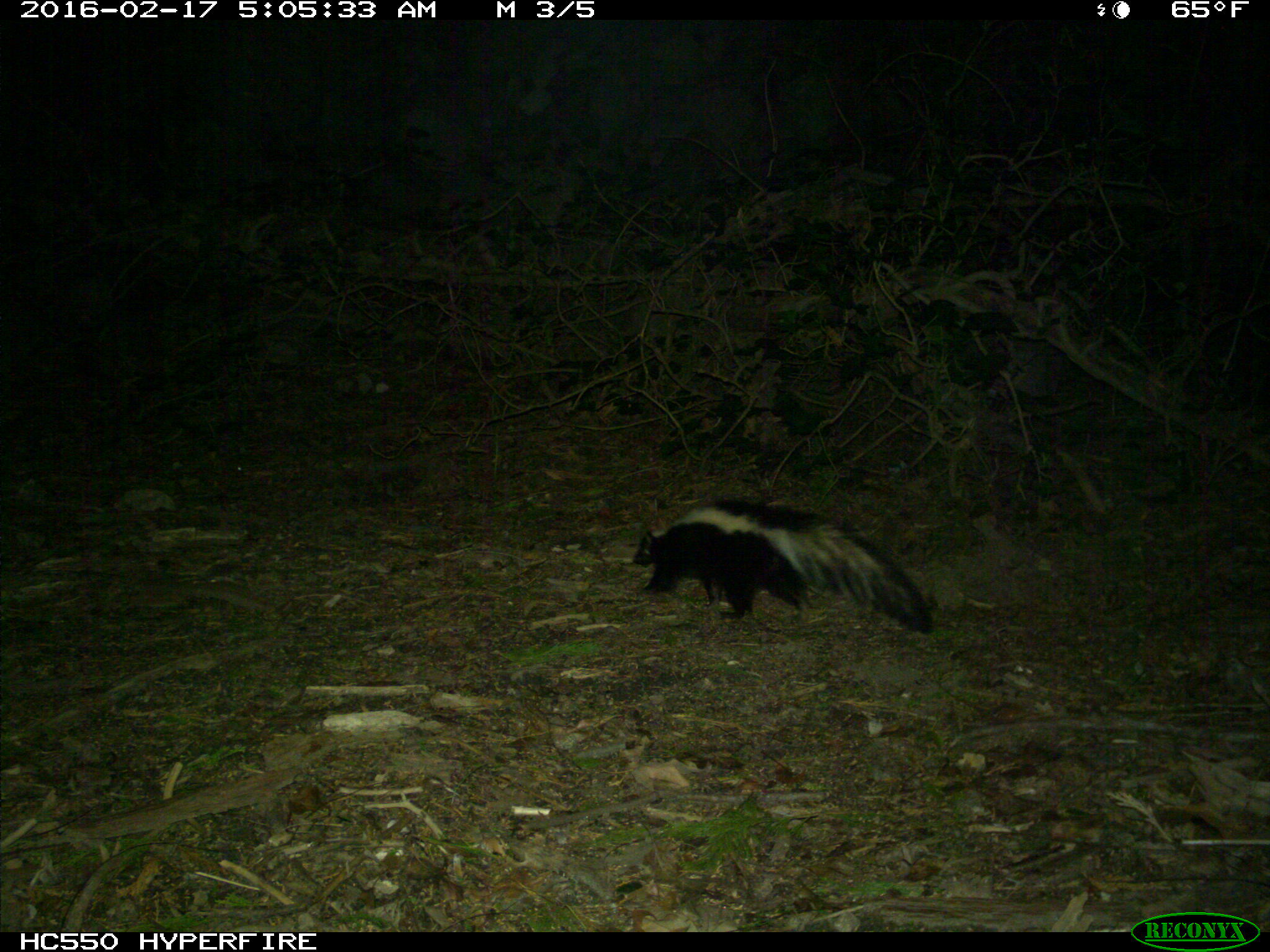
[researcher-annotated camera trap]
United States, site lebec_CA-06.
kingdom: Animalia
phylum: Chordata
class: Mammalia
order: Carnivora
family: Mephitidae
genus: Mephitis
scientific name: Mephitis mephitis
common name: striped skunk